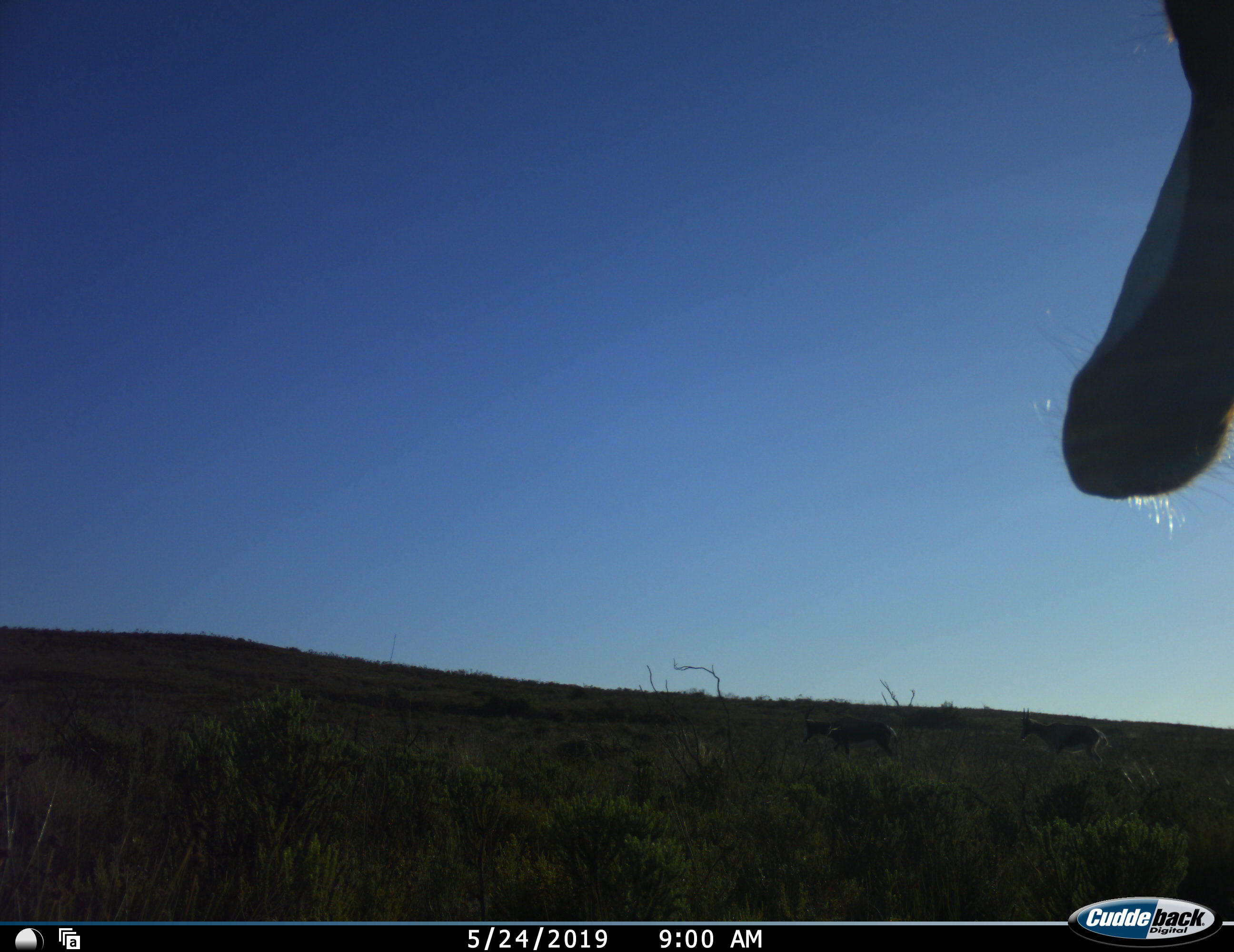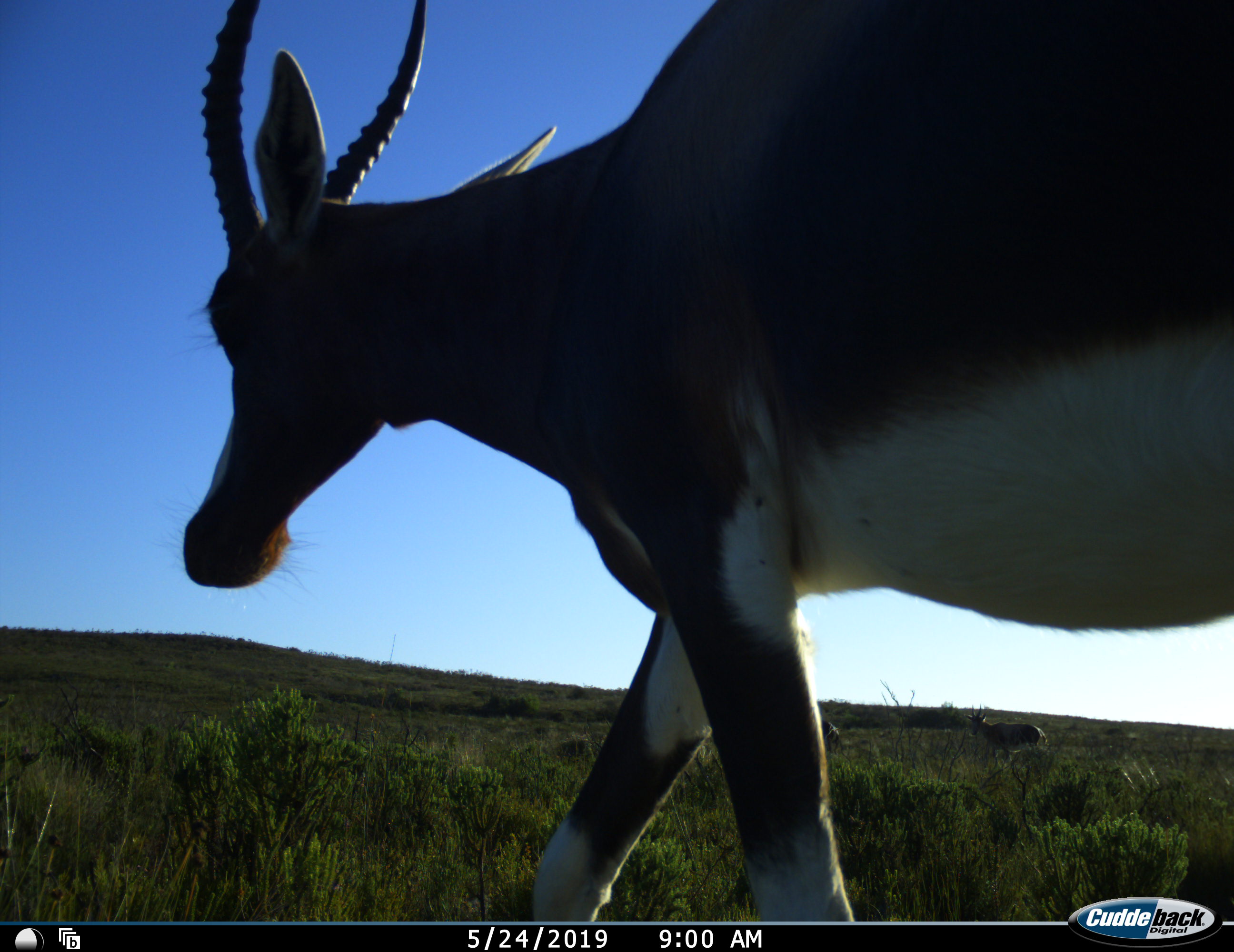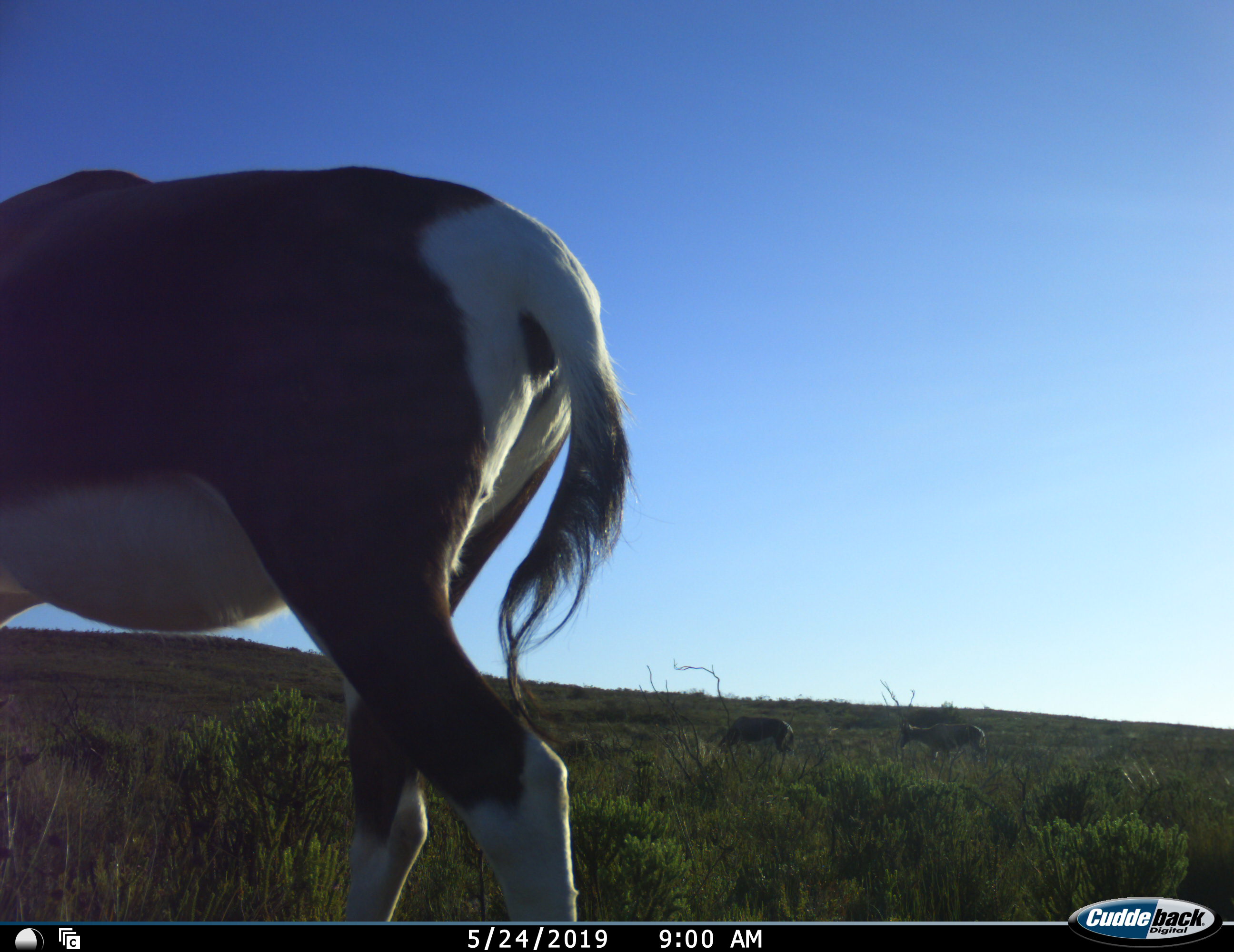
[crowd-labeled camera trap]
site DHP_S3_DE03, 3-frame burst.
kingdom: Animalia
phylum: Chordata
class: Mammalia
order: Artiodactyla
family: Bovidae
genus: Damaliscus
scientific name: Damaliscus pygargus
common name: bontebok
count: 1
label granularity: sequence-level